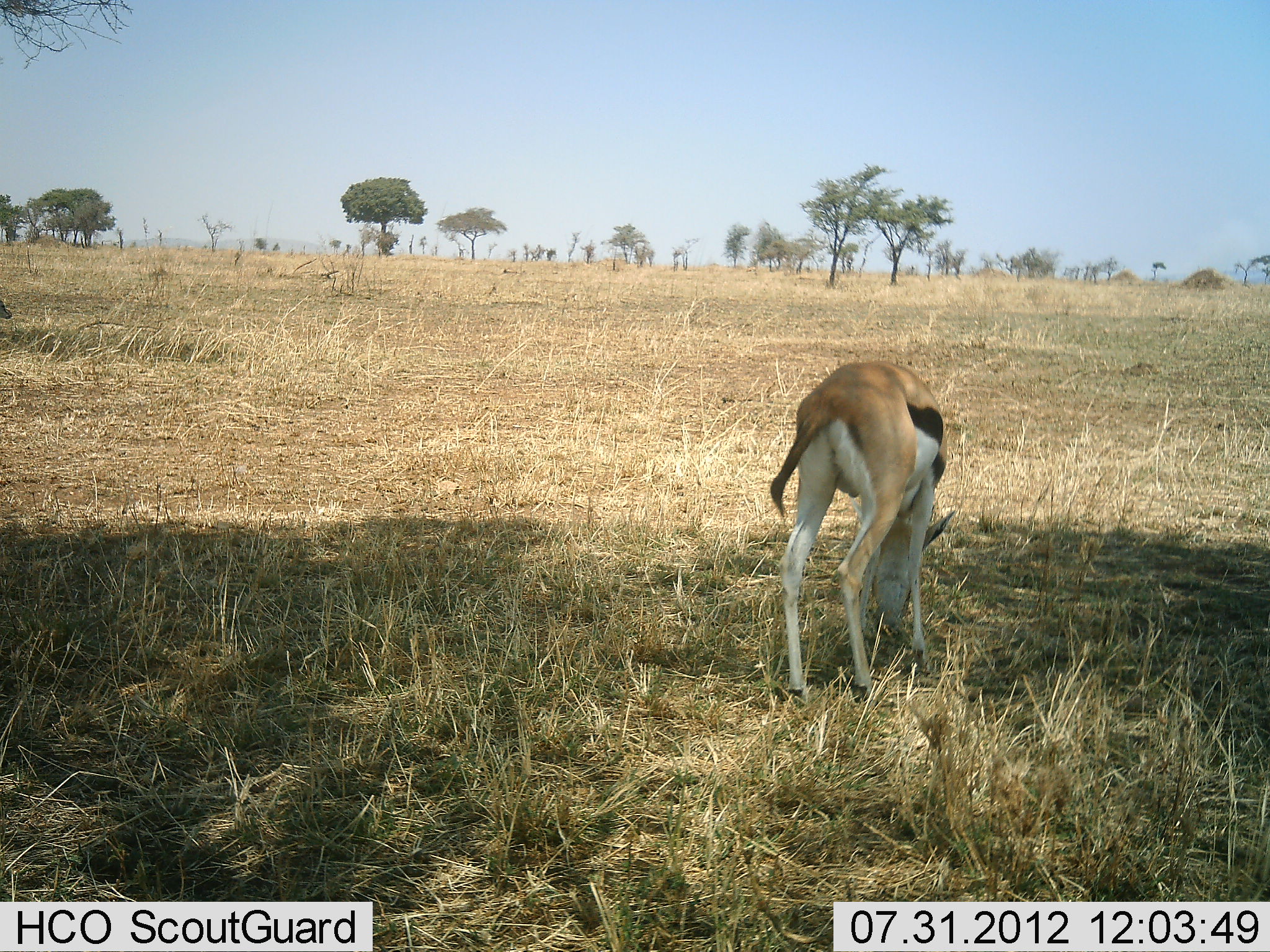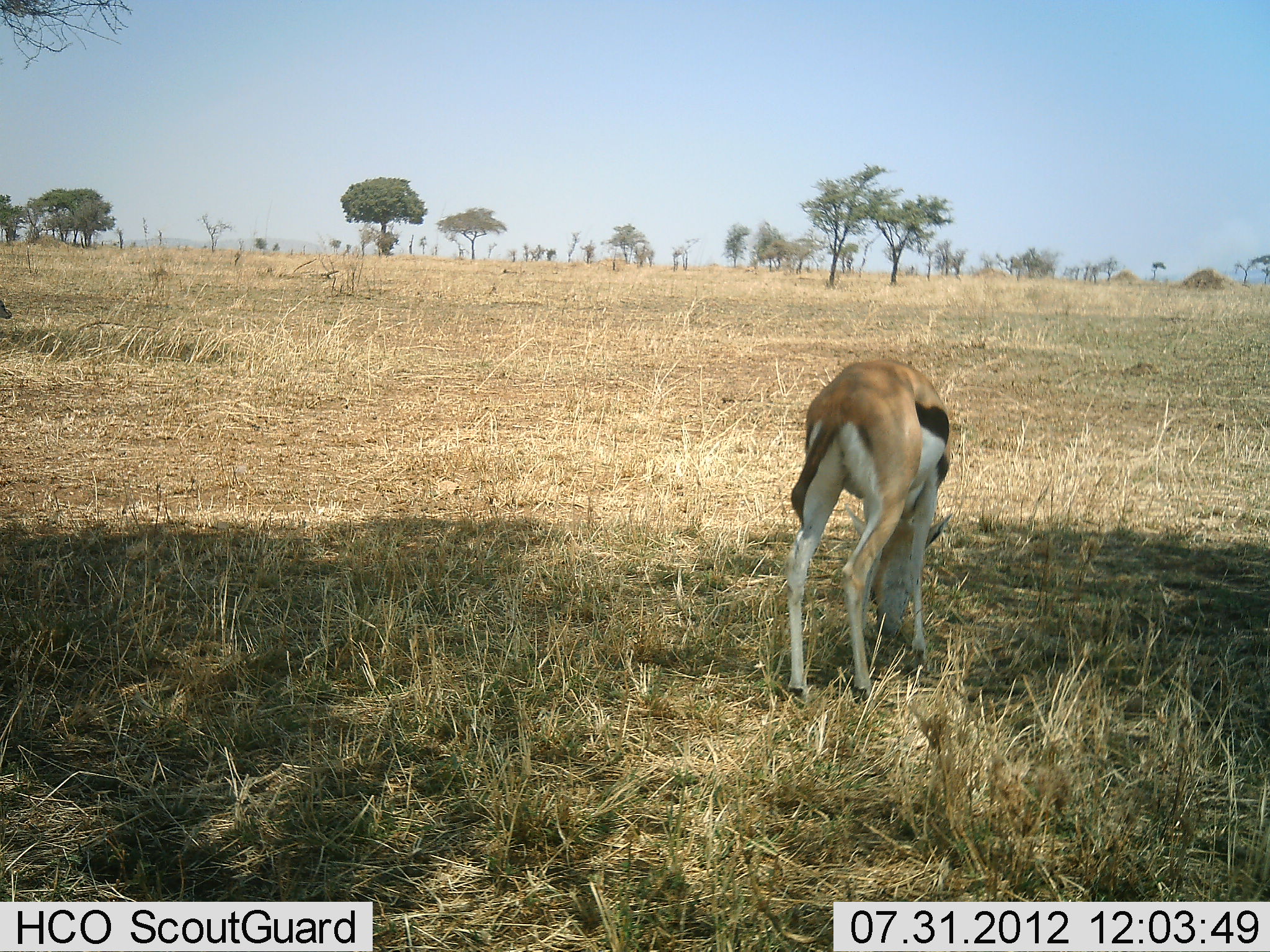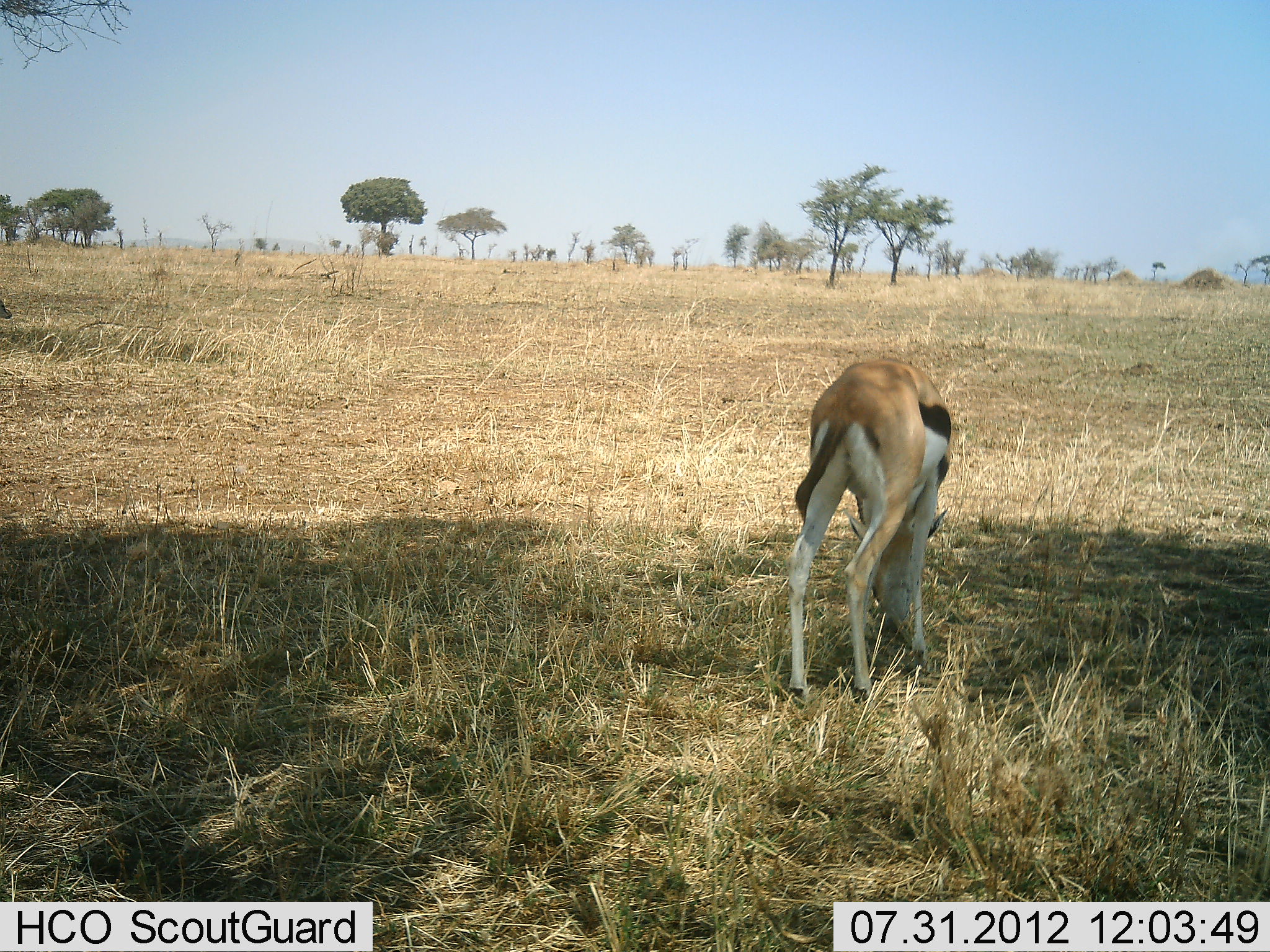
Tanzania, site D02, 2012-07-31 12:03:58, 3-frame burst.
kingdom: Animalia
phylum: Chordata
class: Mammalia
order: Artiodactyla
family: Bovidae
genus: Eudorcas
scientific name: Eudorcas thomsonii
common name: thomson's gazelle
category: gazellethomsons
Gazellethomsons (thomson's gazelle) (Eudorcas thomsonii), count 1. Behavior (volunteer vote fractions): standing 10%, resting 0%, moving 0%, interacting 0%. Young present (vote fraction): 0%. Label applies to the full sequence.